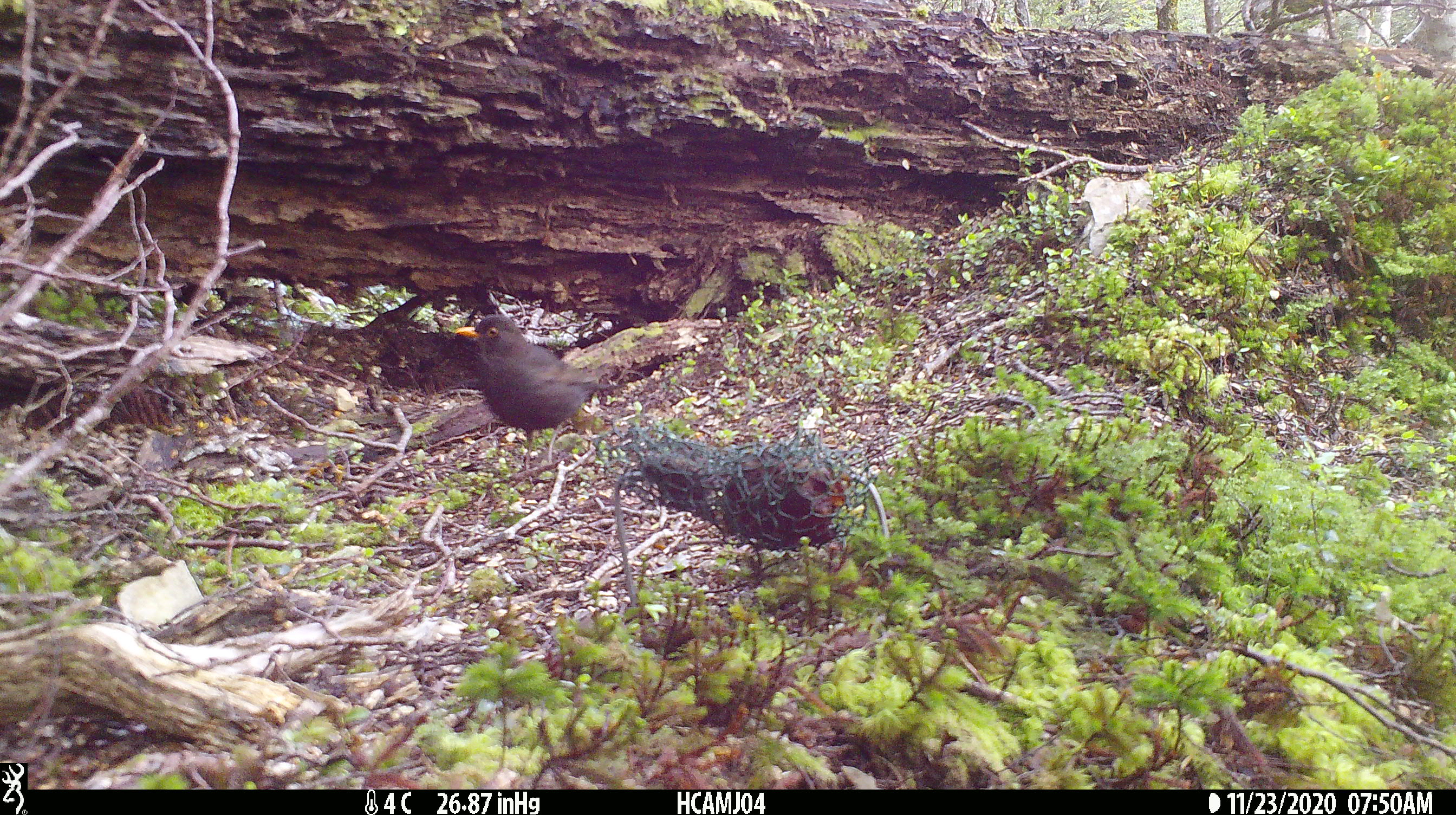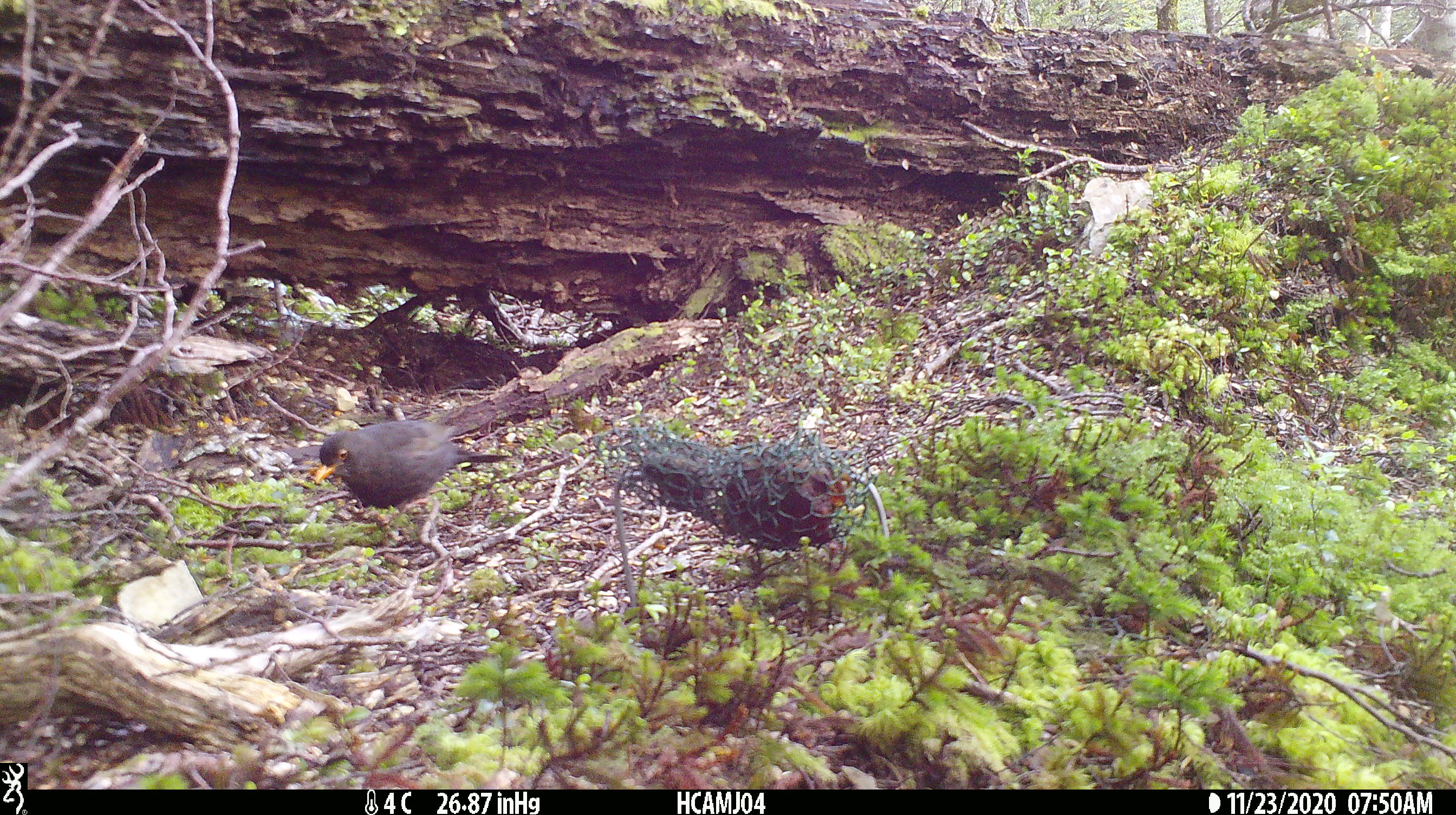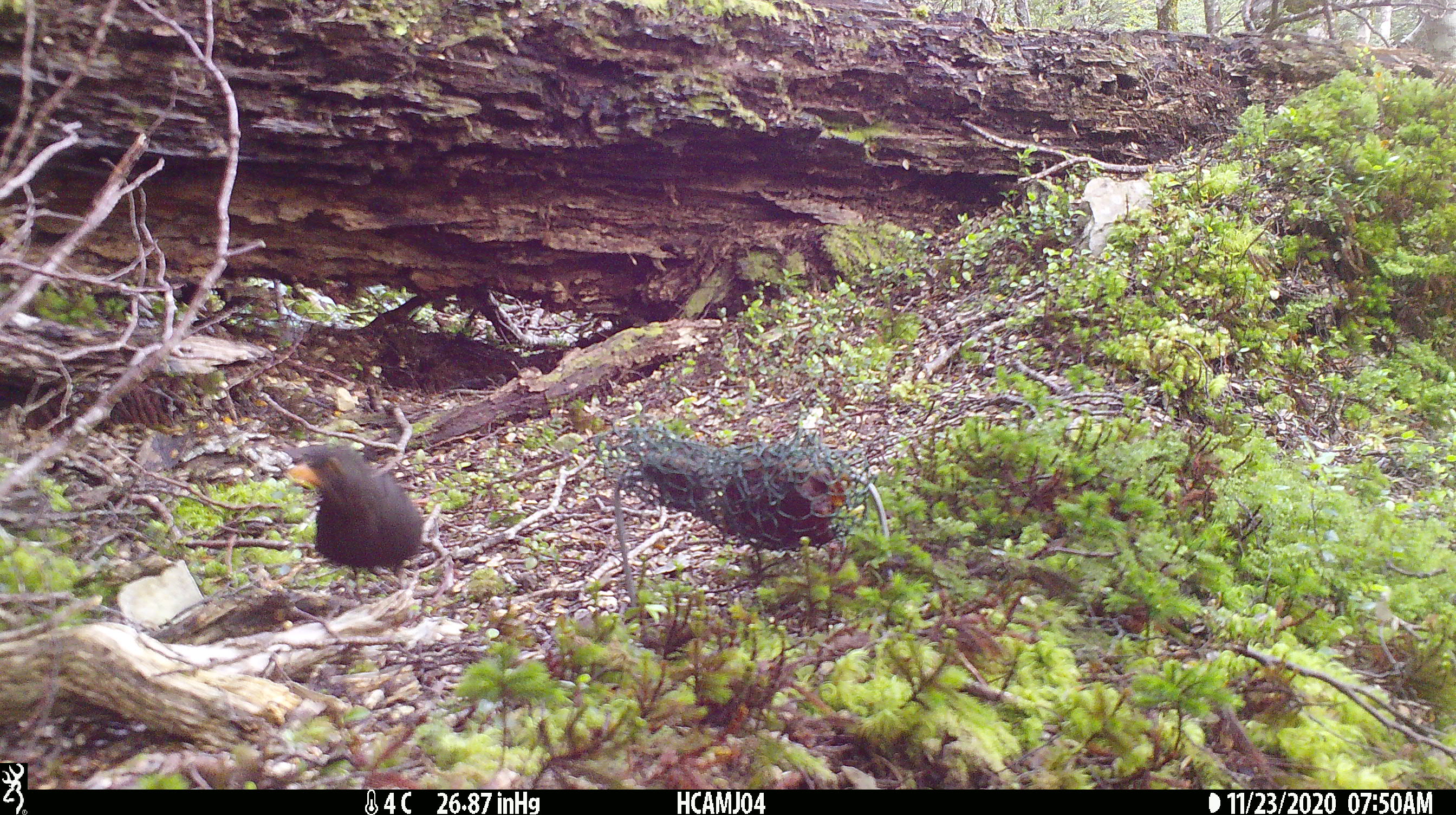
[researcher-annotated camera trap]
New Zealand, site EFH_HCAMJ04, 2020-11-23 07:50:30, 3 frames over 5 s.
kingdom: Animalia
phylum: Chordata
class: Aves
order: Passeriformes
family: Turdidae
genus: Turdus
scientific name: Turdus merula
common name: eurasian blackbird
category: blackbird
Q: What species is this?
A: Blackbird (eurasian blackbird) (Turdus merula).